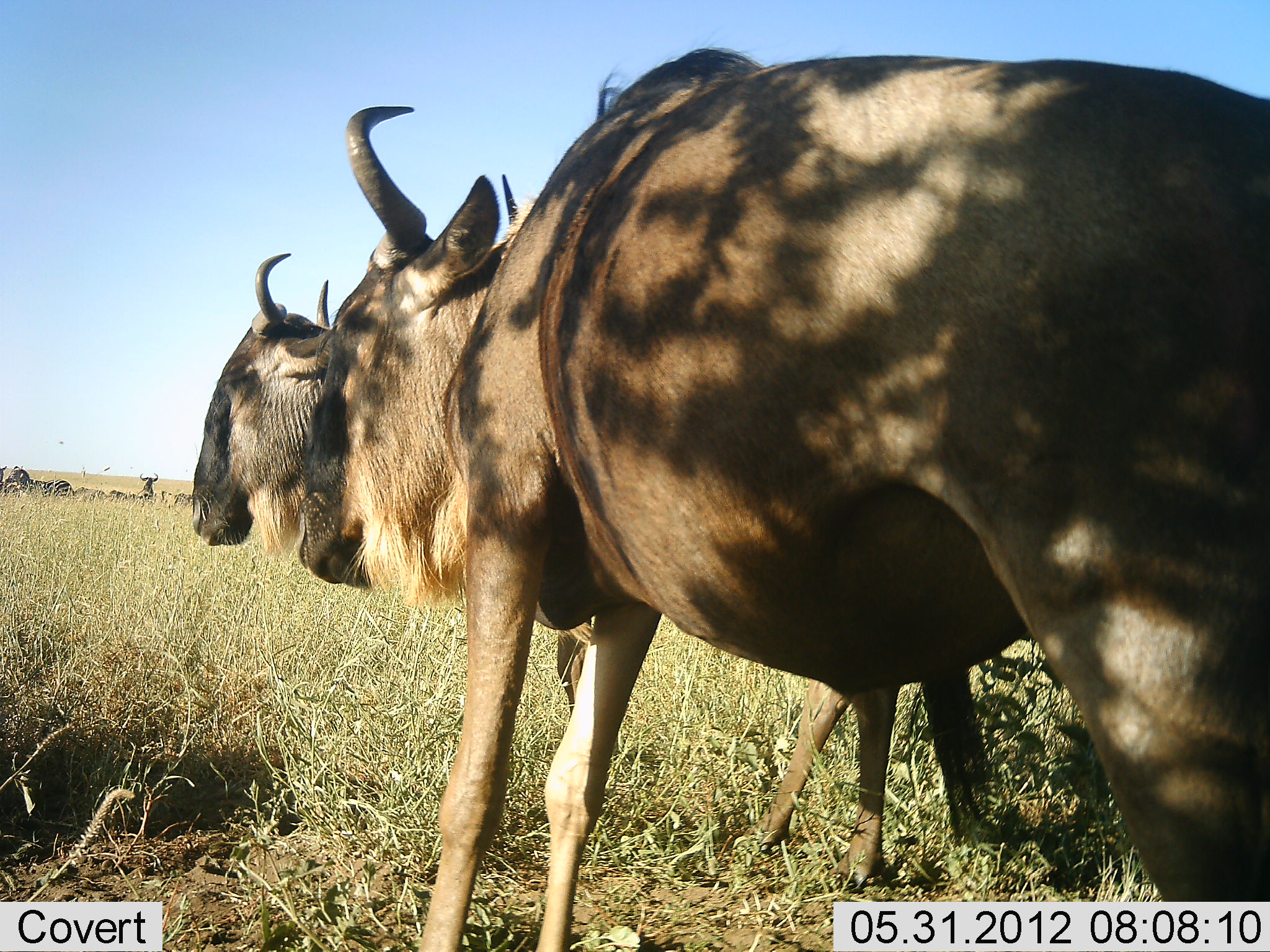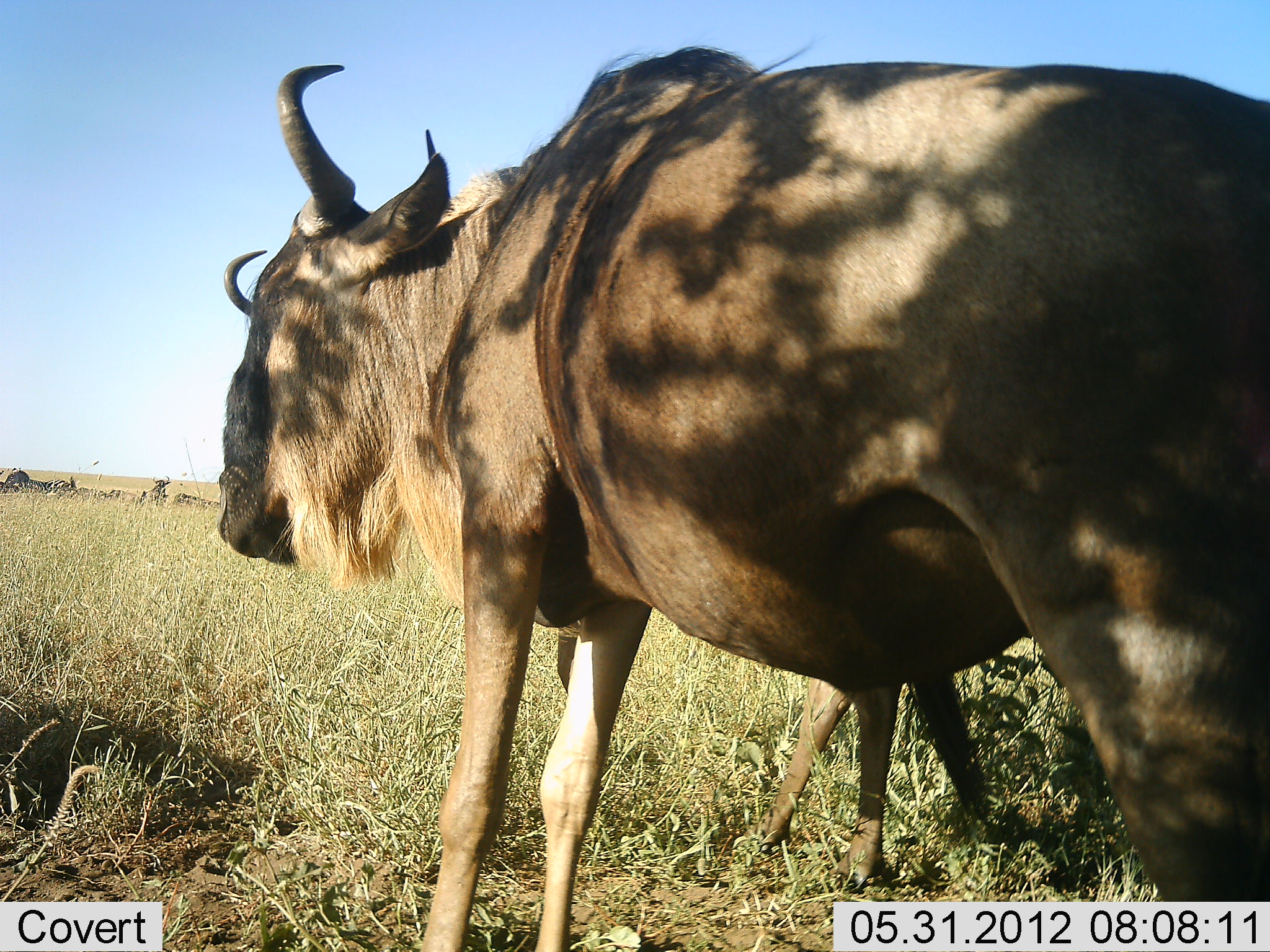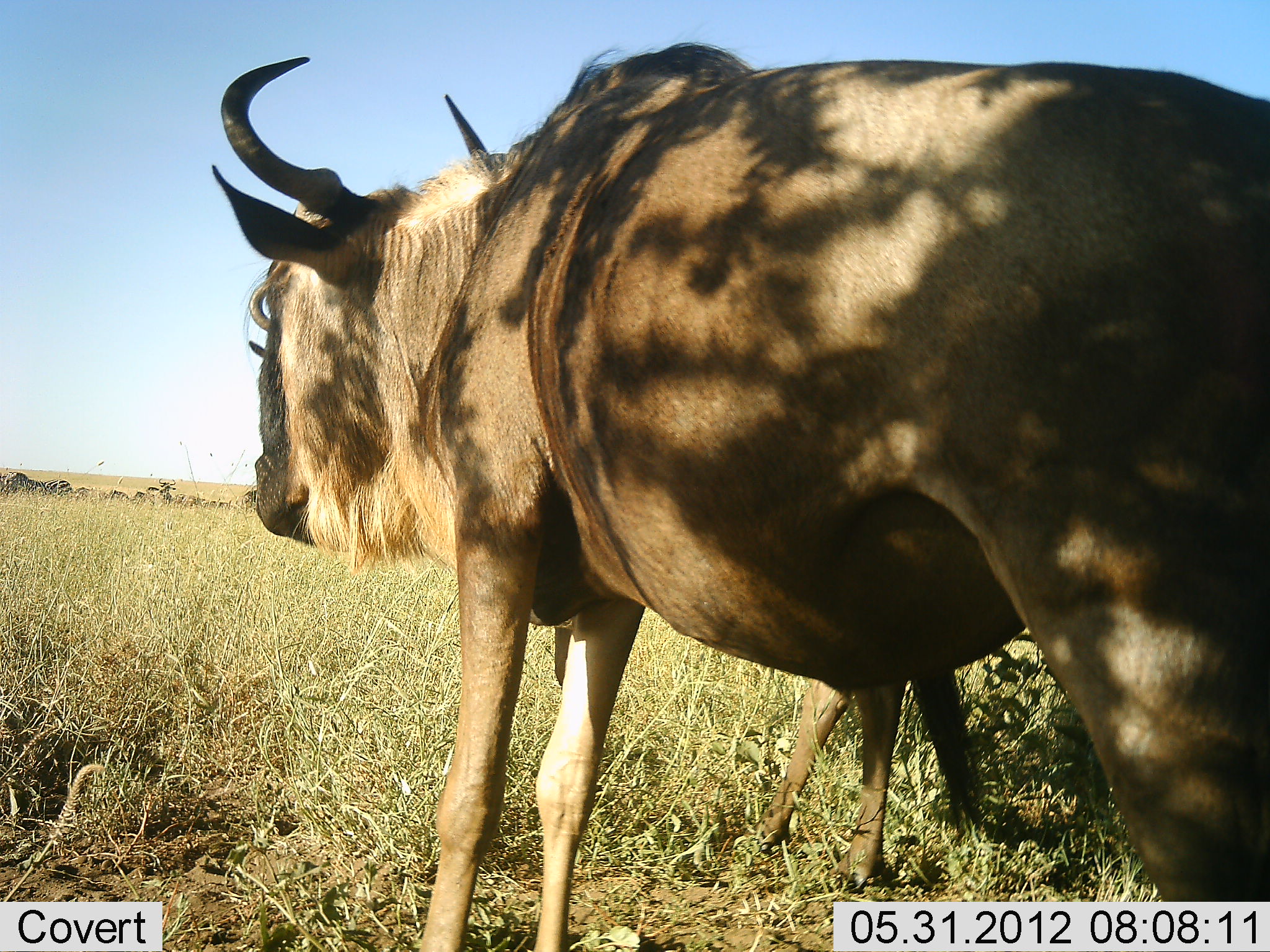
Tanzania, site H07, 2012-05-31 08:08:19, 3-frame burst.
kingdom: Animalia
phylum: Chordata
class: Mammalia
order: Artiodactyla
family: Bovidae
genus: Connochaetes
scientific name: Connochaetes taurinus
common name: blue wildebeest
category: wildebeest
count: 5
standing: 100%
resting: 30%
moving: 30%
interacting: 0%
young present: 20%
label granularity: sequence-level